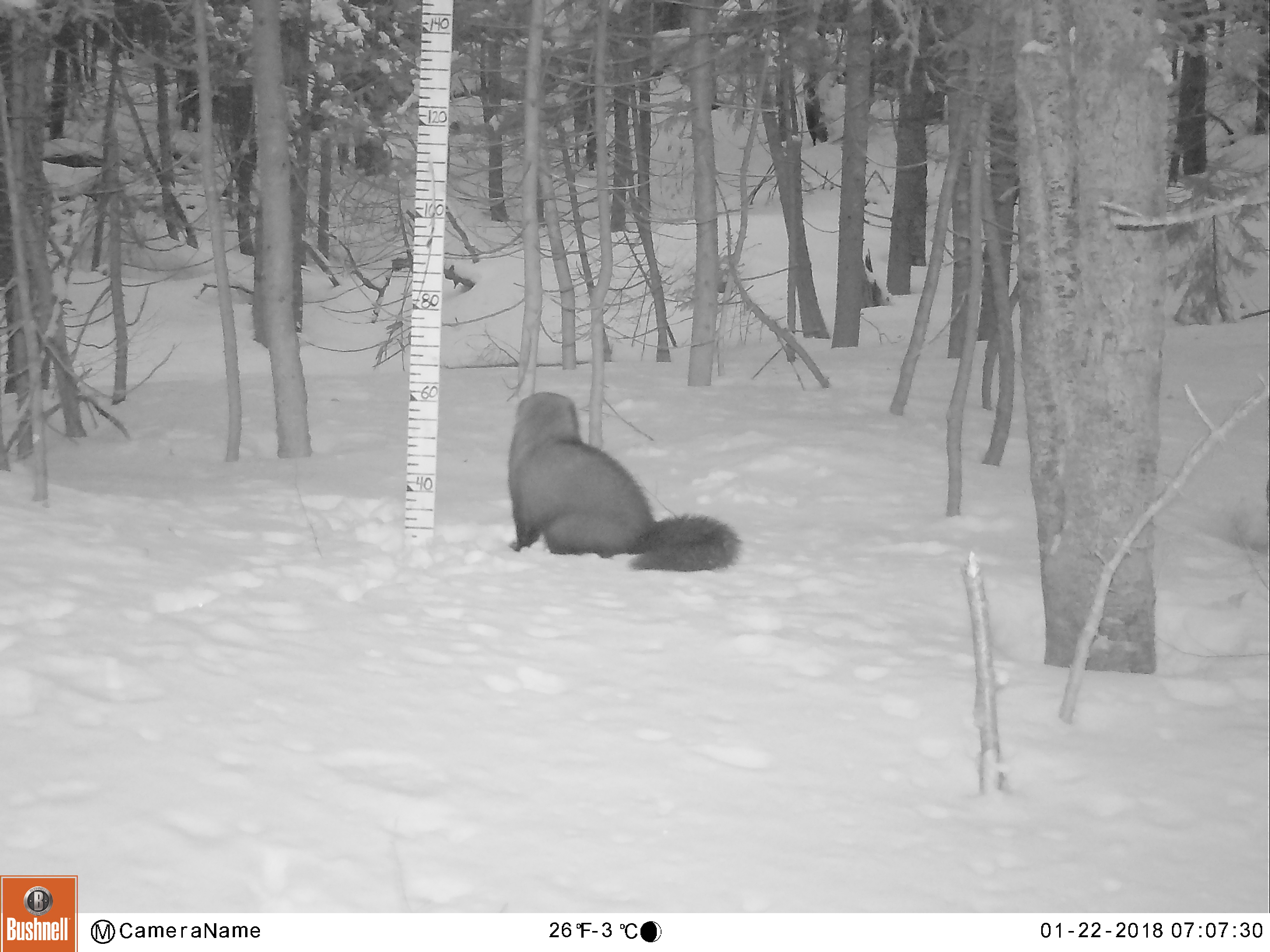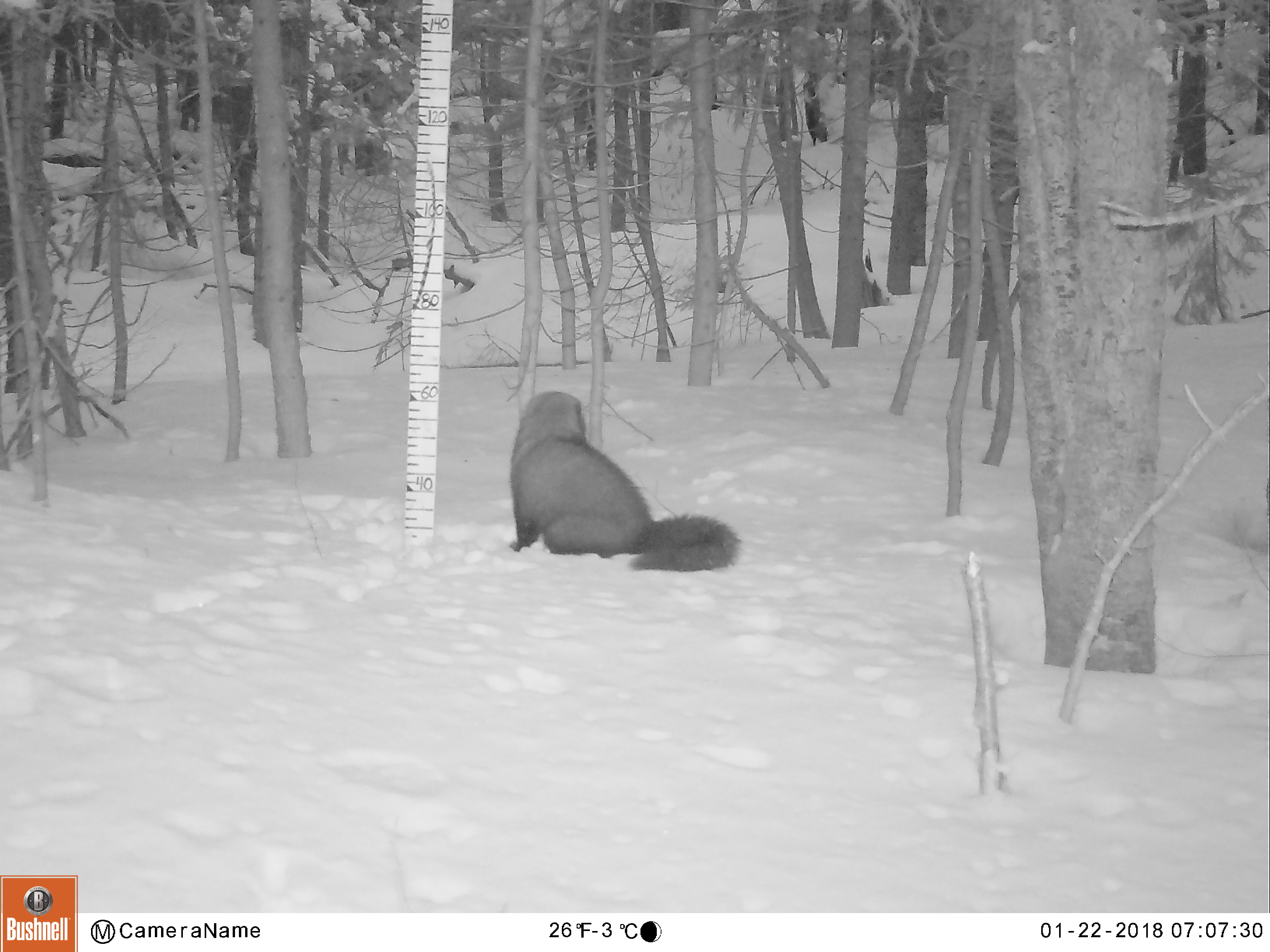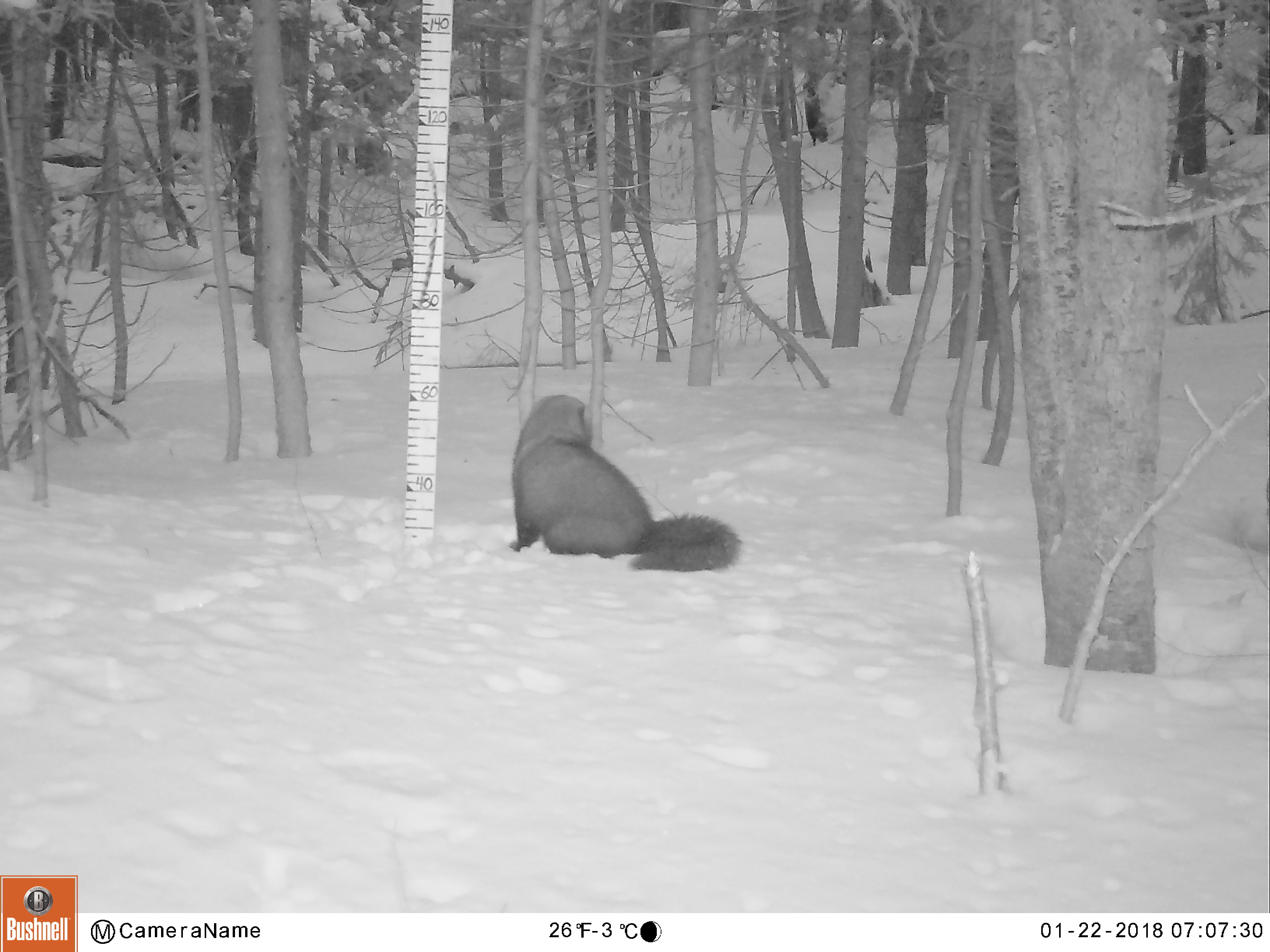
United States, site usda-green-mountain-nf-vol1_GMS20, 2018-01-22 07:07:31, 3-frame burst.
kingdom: Animalia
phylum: Chordata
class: Mammalia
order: Carnivora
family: Mustelidae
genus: Pekania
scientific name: Pekania pennanti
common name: fisher